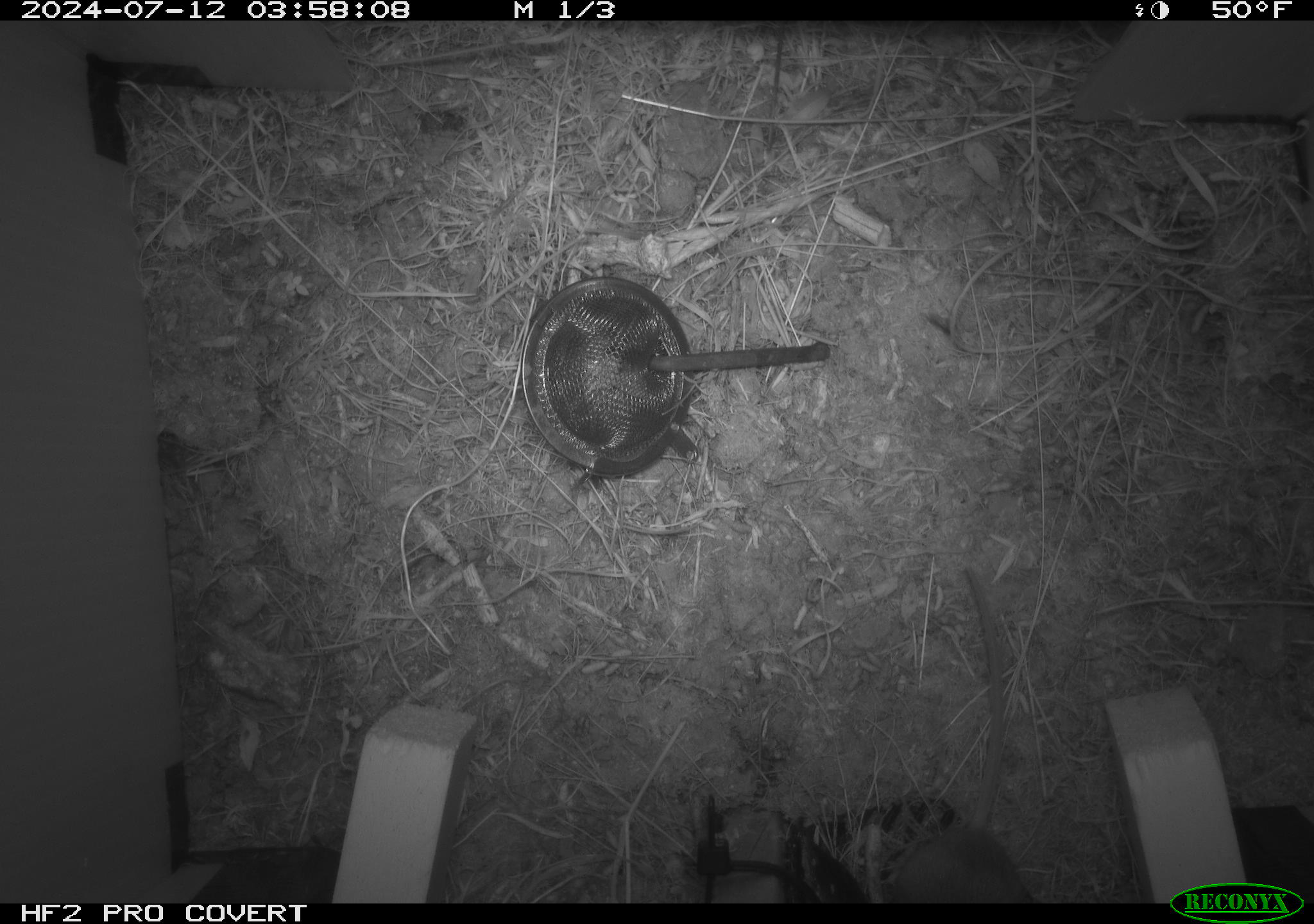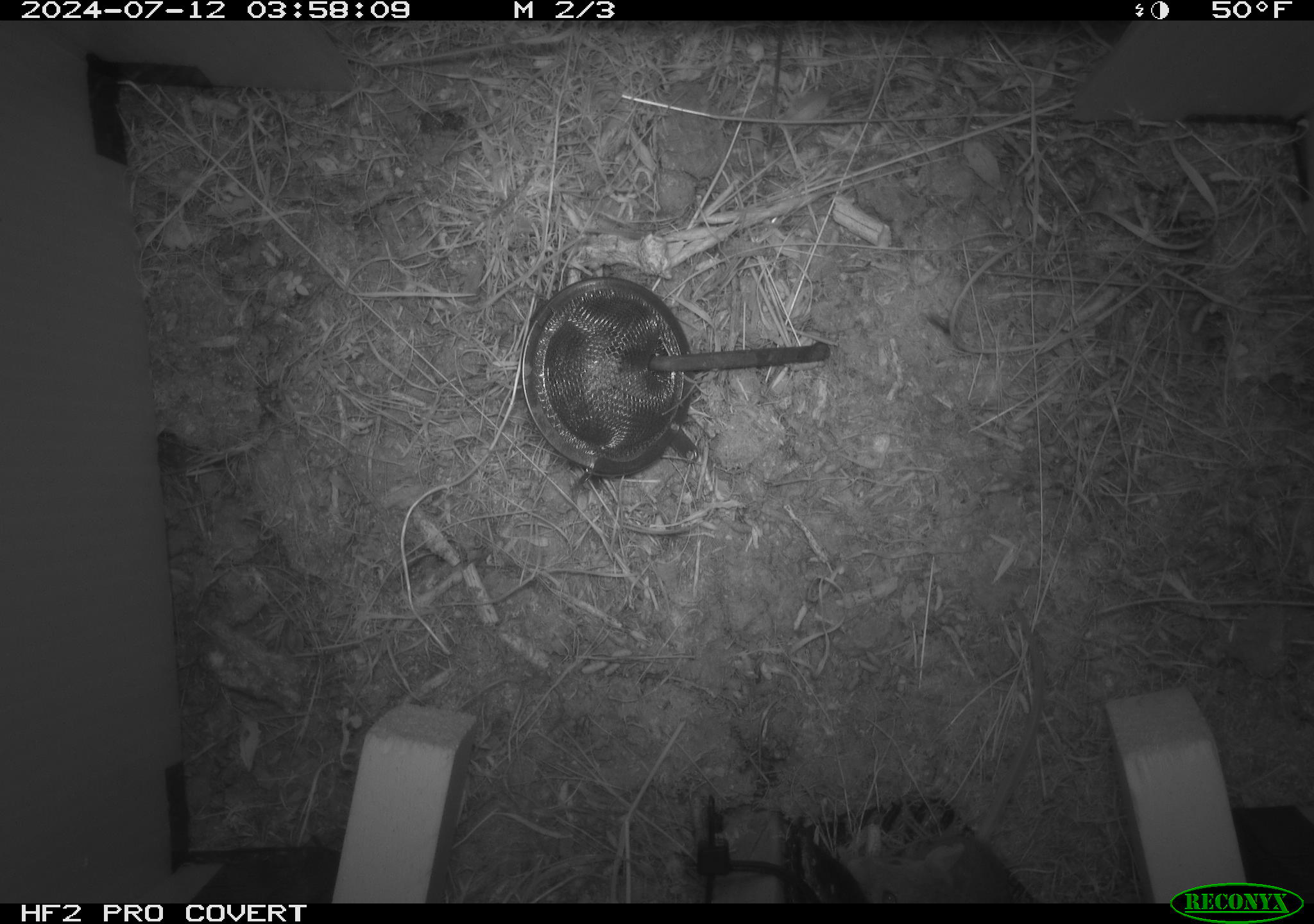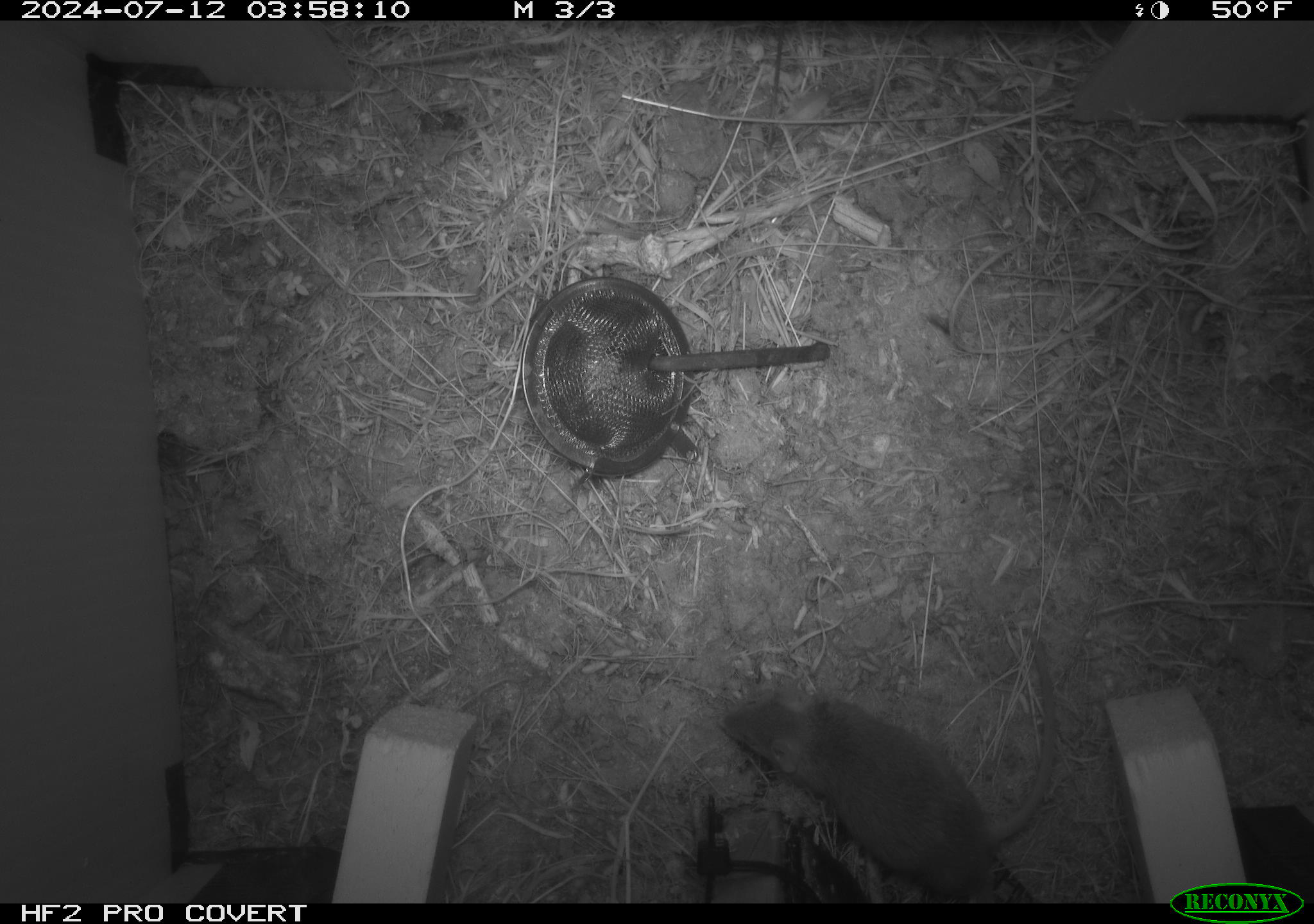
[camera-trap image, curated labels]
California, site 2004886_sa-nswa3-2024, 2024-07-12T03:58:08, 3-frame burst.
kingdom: Animalia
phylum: Chordata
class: Mammalia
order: Rodentia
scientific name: Rodentia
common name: rodent